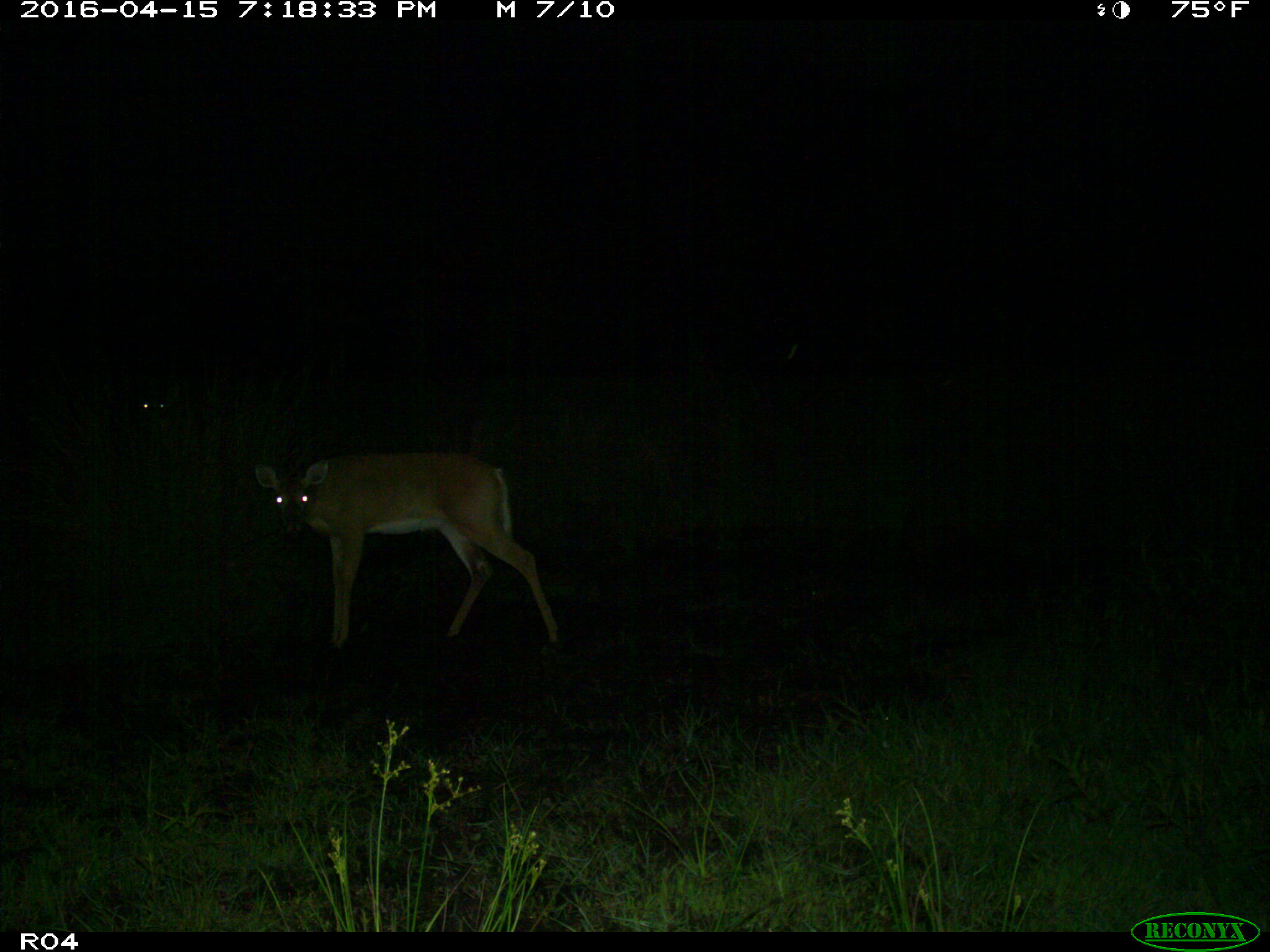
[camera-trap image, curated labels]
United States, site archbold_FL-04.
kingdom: Animalia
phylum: Chordata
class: Mammalia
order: Artiodactyla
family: Cervidae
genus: Odocoileus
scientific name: Odocoileus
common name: deer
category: unidentified deer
Unidentified deer (deer) (Odocoileus).